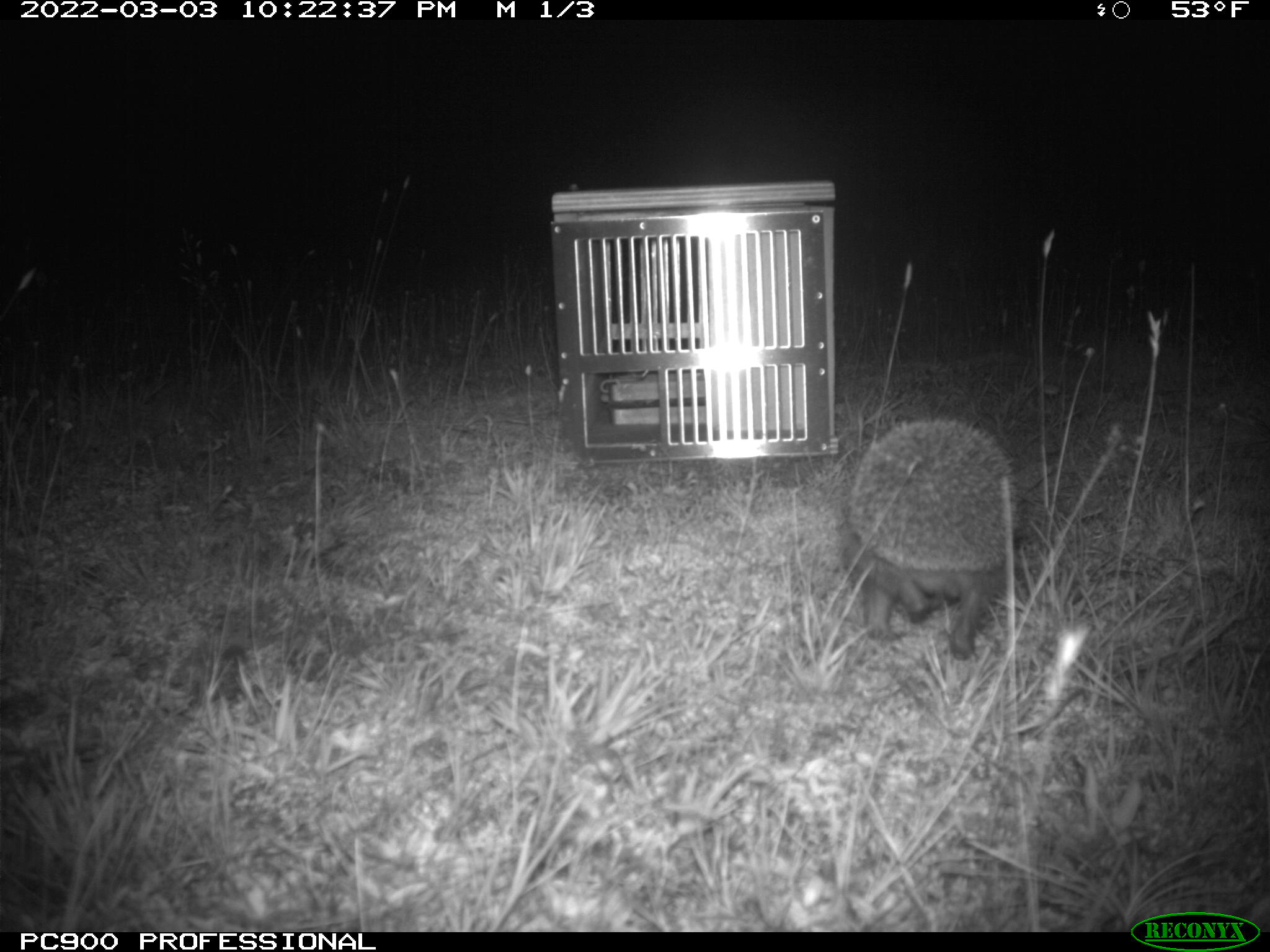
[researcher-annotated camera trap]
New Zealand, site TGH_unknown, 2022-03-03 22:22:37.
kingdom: Animalia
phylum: Chordata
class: Mammalia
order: Eulipotyphla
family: Erinaceidae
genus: Erinaceus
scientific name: Erinaceus europaeus europaeus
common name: european hedgehog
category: hedgehog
Hedgehog (european hedgehog) (Erinaceus europaeus europaeus).